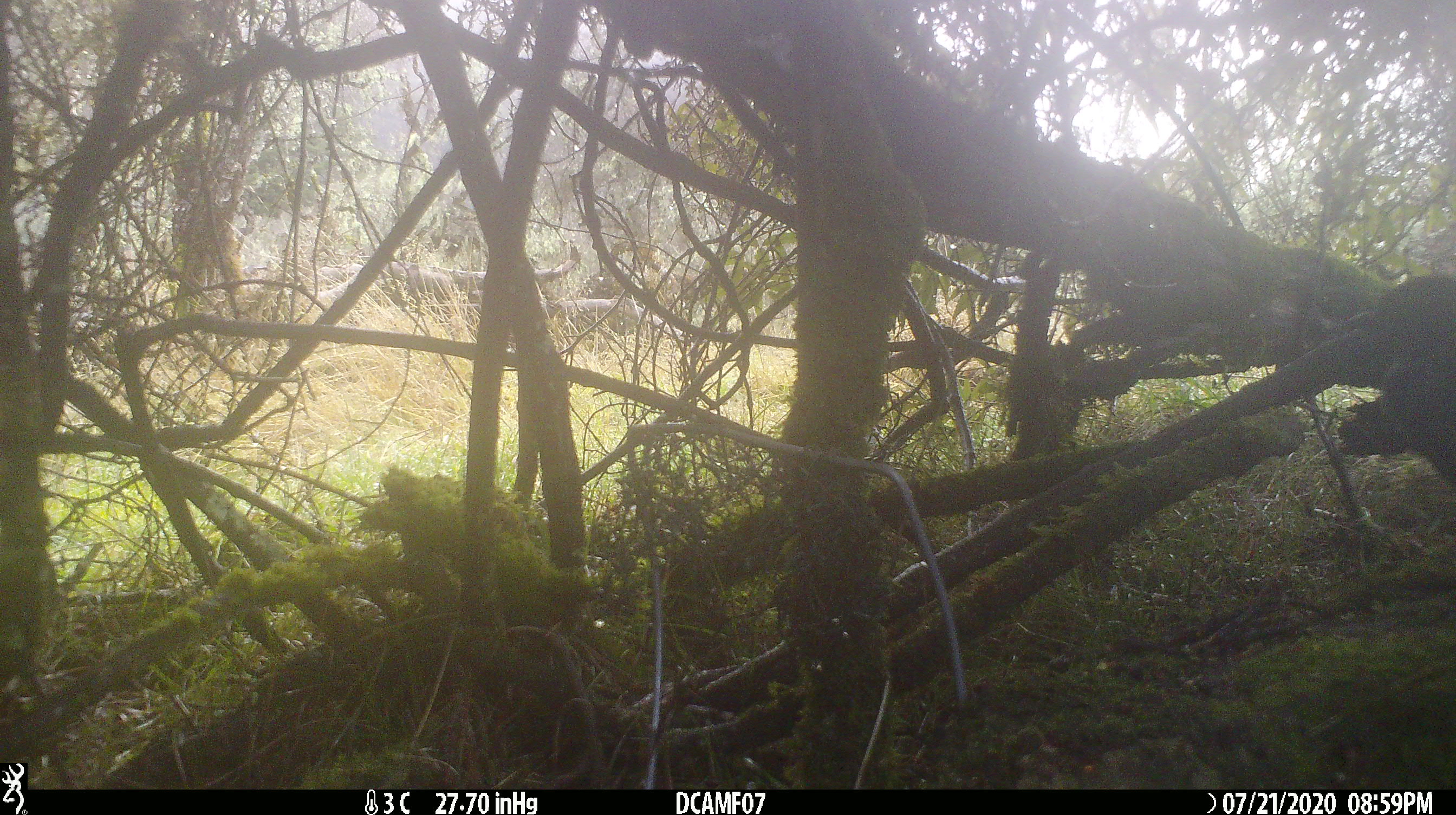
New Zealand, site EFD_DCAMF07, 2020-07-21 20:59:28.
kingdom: Animalia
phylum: Chordata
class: Aves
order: Passeriformes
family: Turdidae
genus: Turdus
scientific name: Turdus merula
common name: eurasian blackbird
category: blackbird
Blackbird (eurasian blackbird) (Turdus merula).